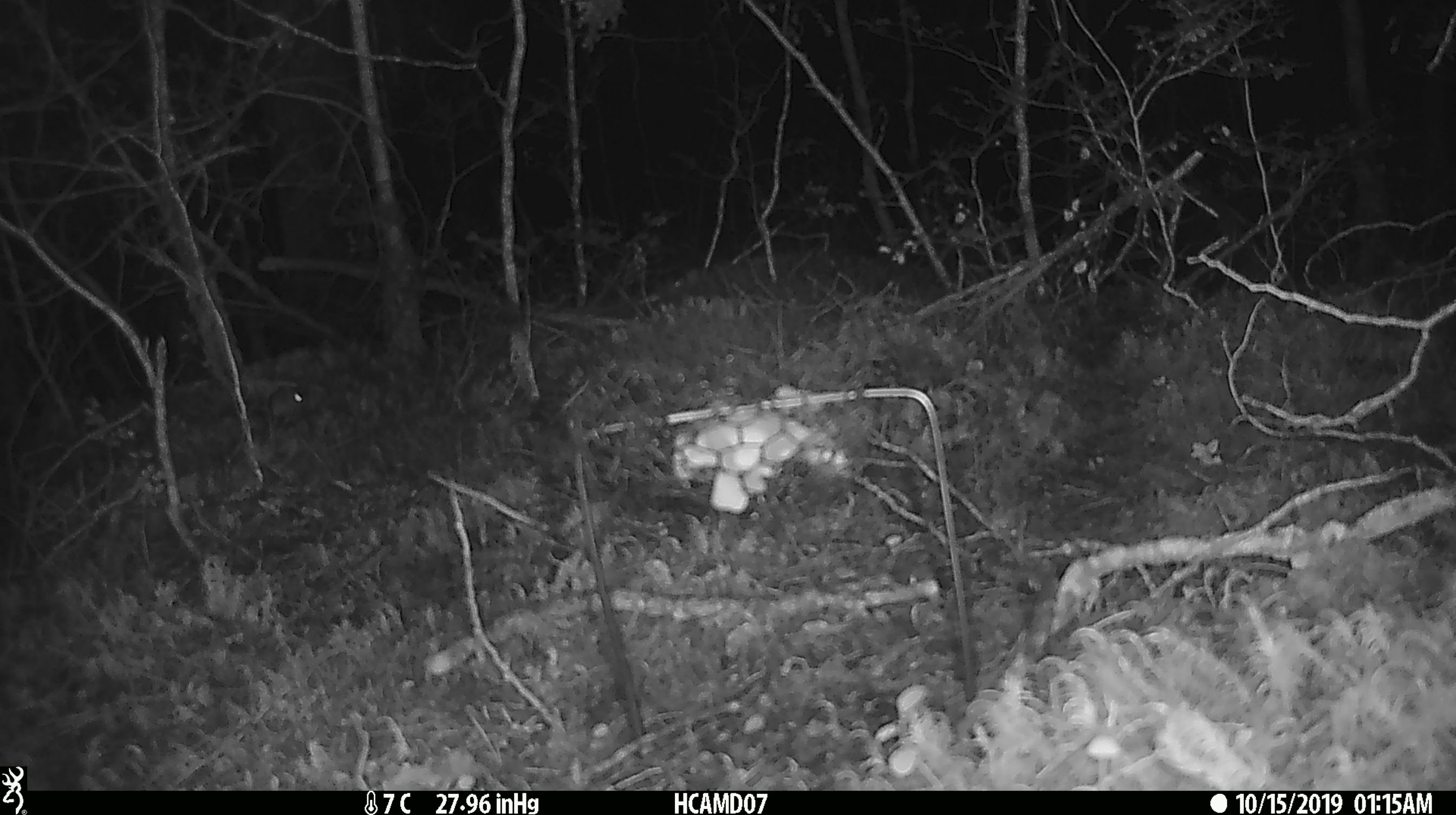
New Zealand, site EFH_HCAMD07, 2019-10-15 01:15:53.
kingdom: Animalia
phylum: Chordata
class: Mammalia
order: Rodentia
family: Muridae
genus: Mus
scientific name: Mus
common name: mouse